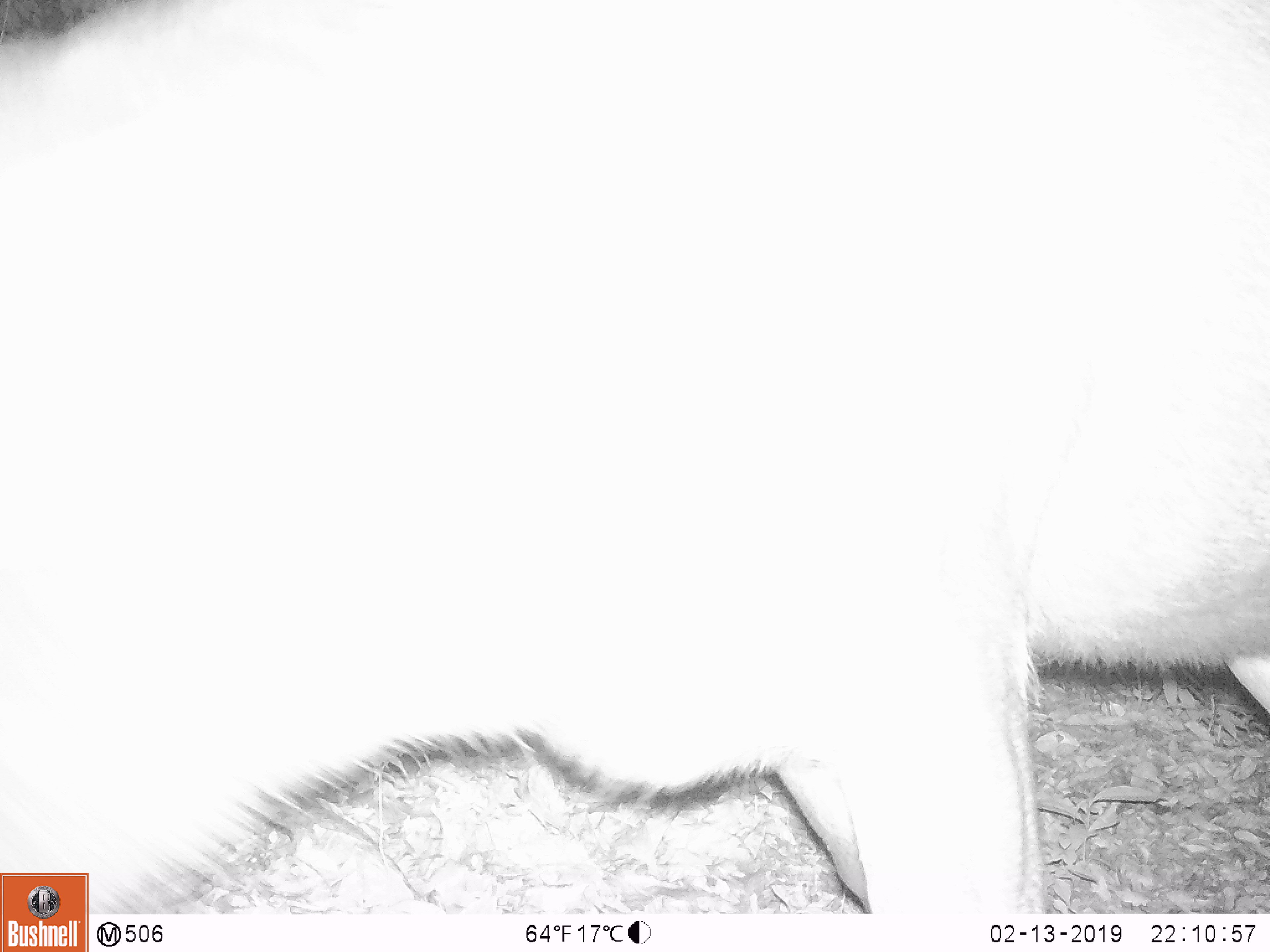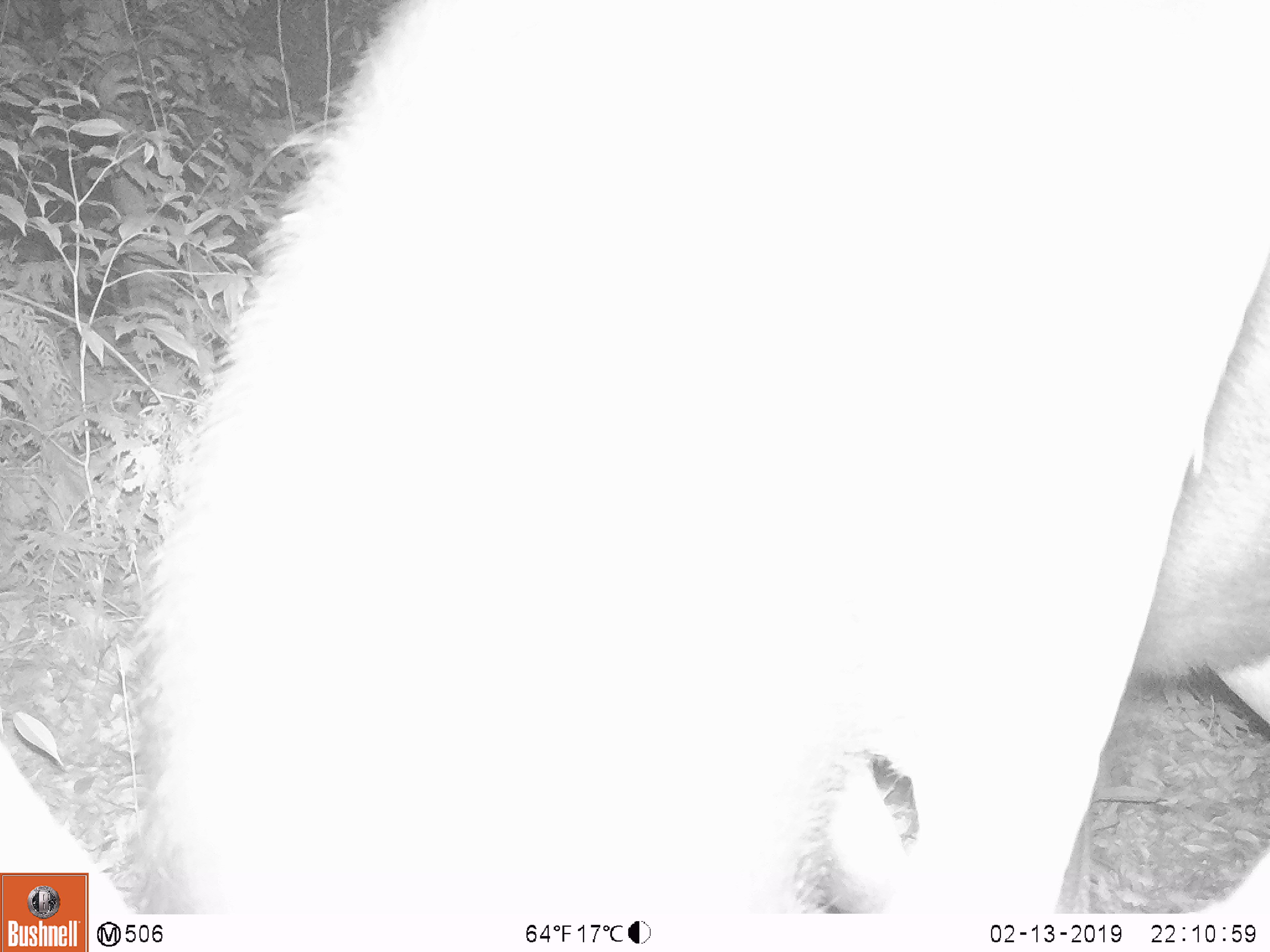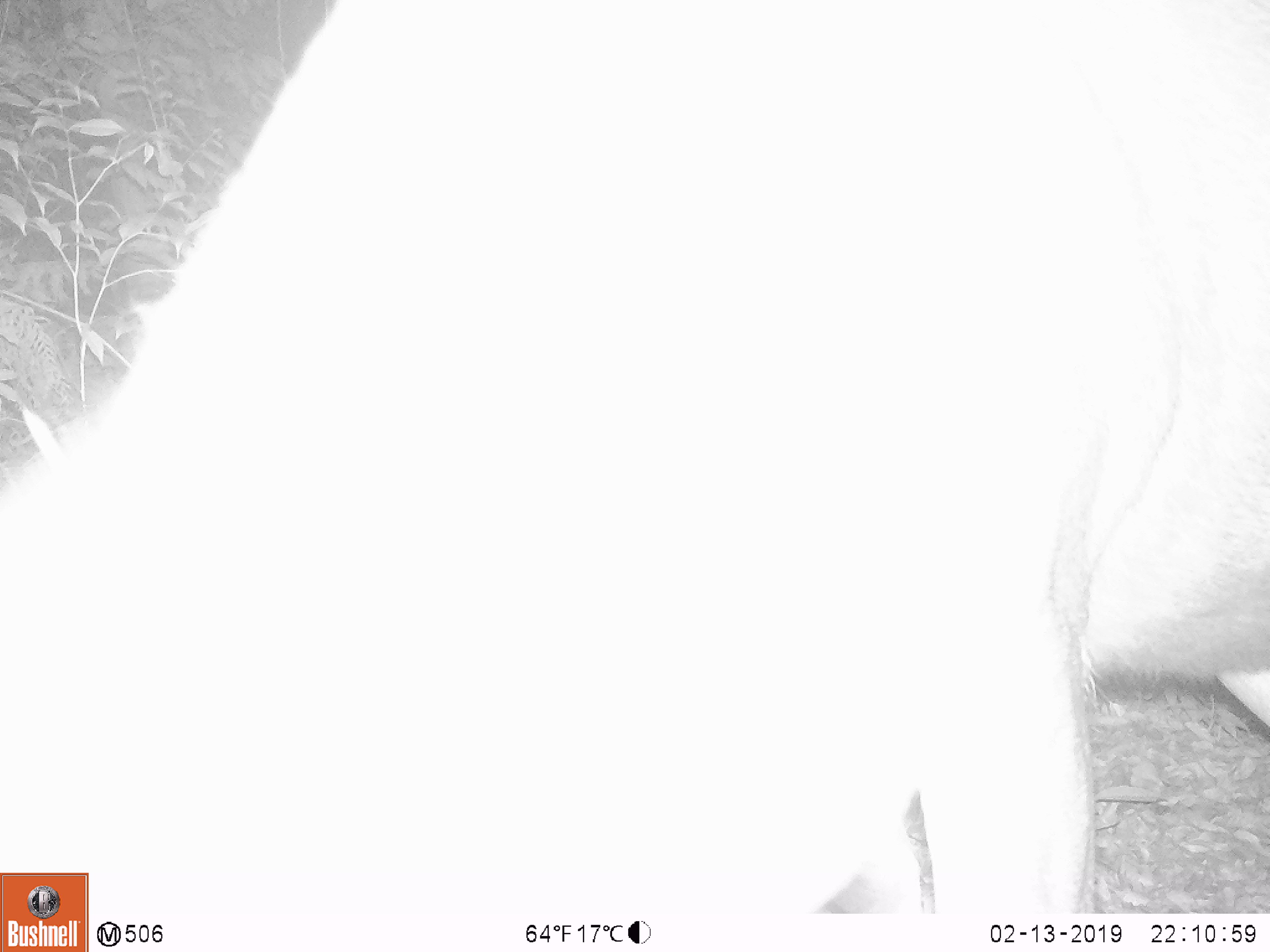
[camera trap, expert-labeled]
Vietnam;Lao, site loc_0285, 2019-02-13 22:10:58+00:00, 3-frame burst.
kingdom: Animalia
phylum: Chordata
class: Mammalia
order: Artiodactyla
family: Cervidae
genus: Rusa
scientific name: Rusa unicolor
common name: sambar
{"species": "sambar (Rusa unicolor)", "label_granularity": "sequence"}